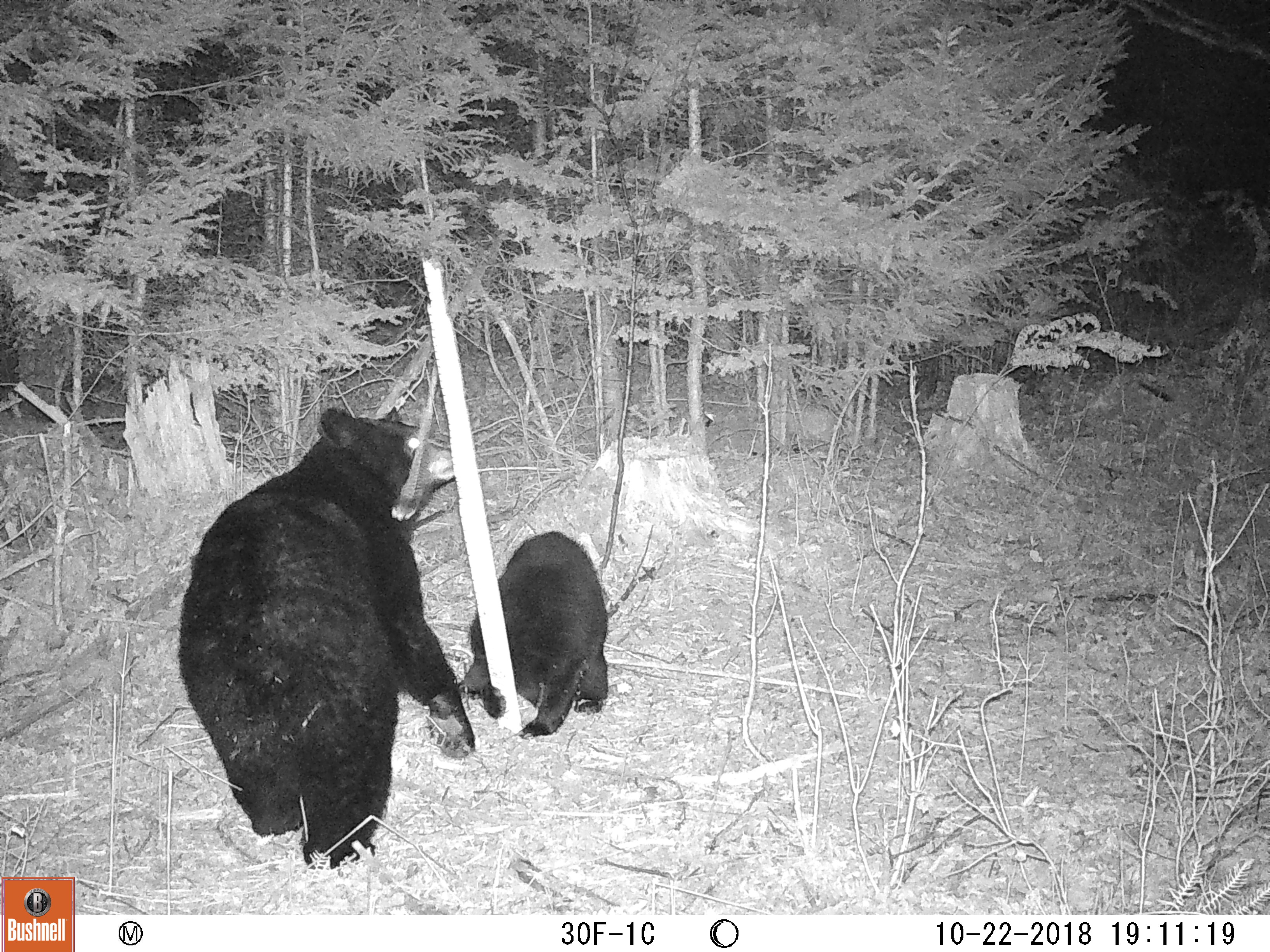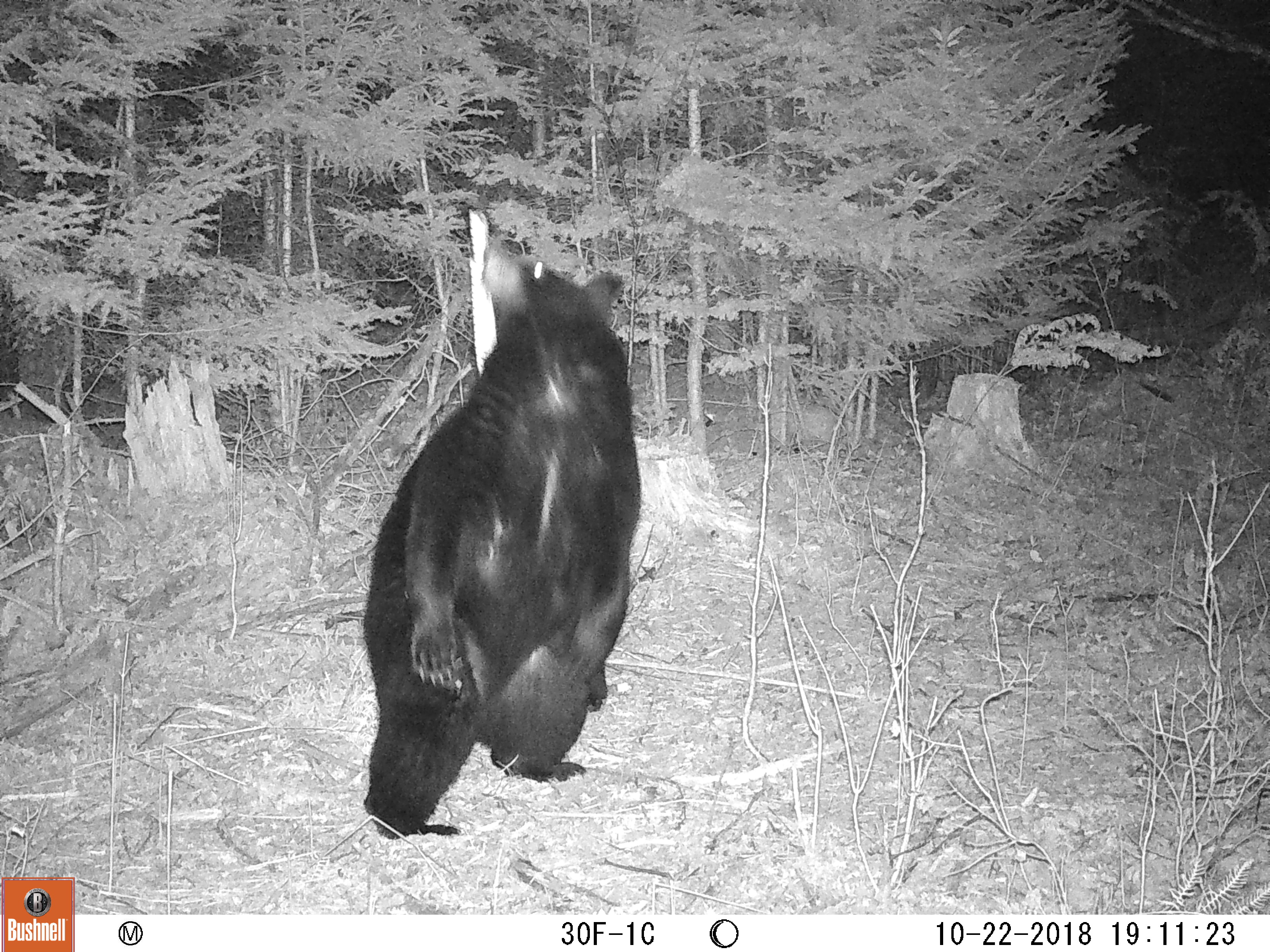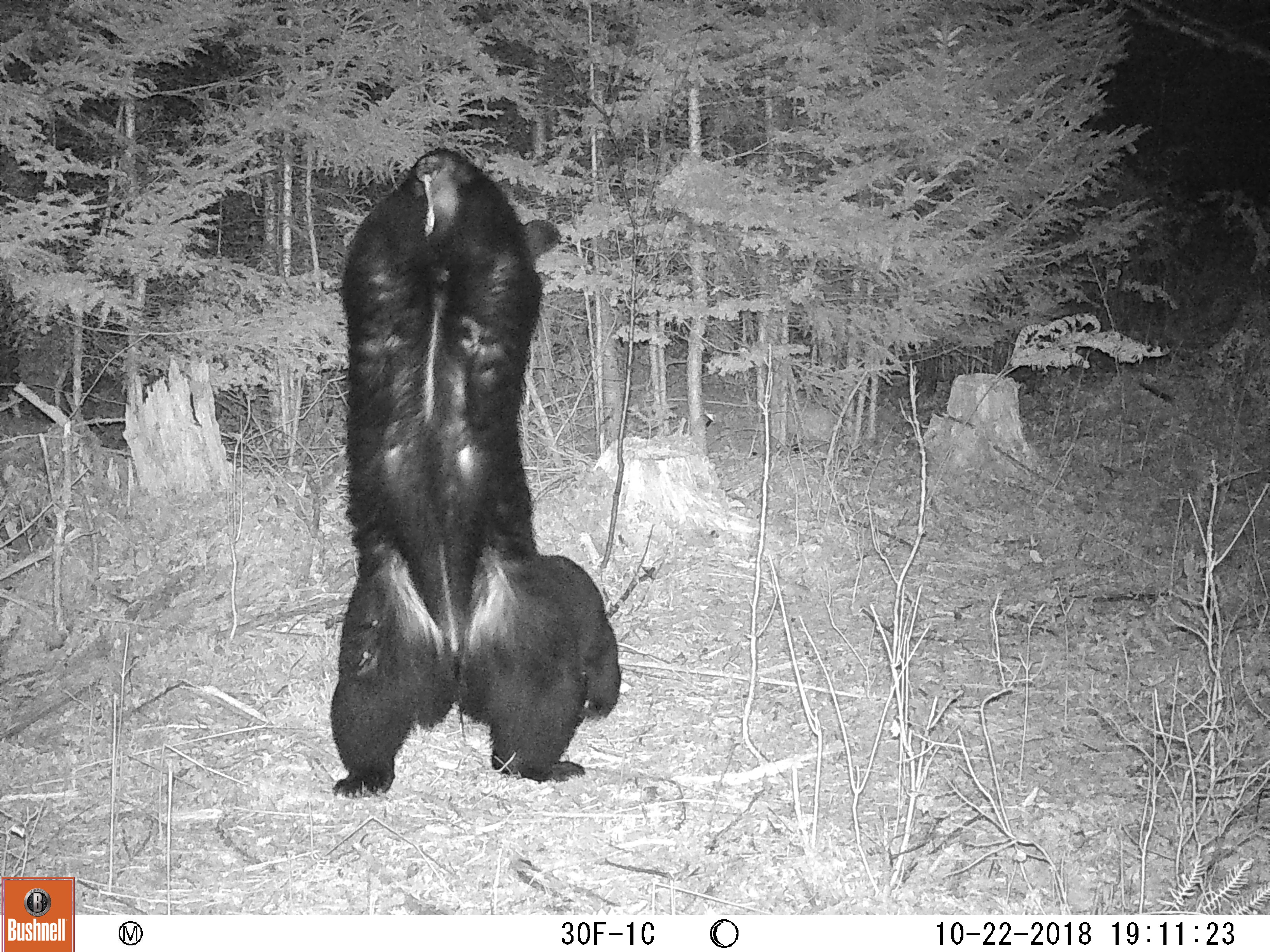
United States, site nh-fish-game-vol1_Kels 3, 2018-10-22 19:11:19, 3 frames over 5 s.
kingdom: Animalia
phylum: Chordata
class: Mammalia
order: Carnivora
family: Ursidae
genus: Ursus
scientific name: Ursus americanus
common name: black bear